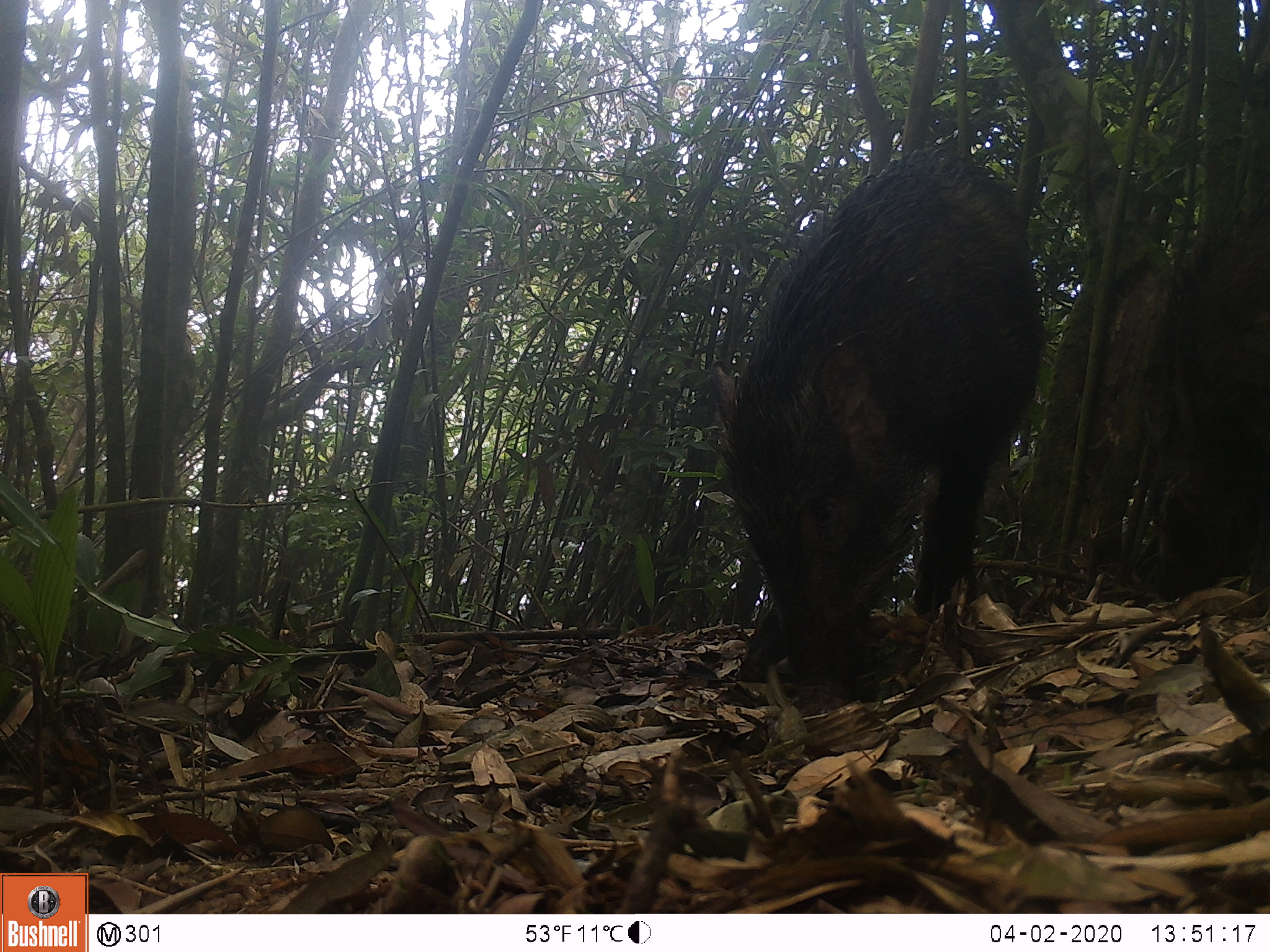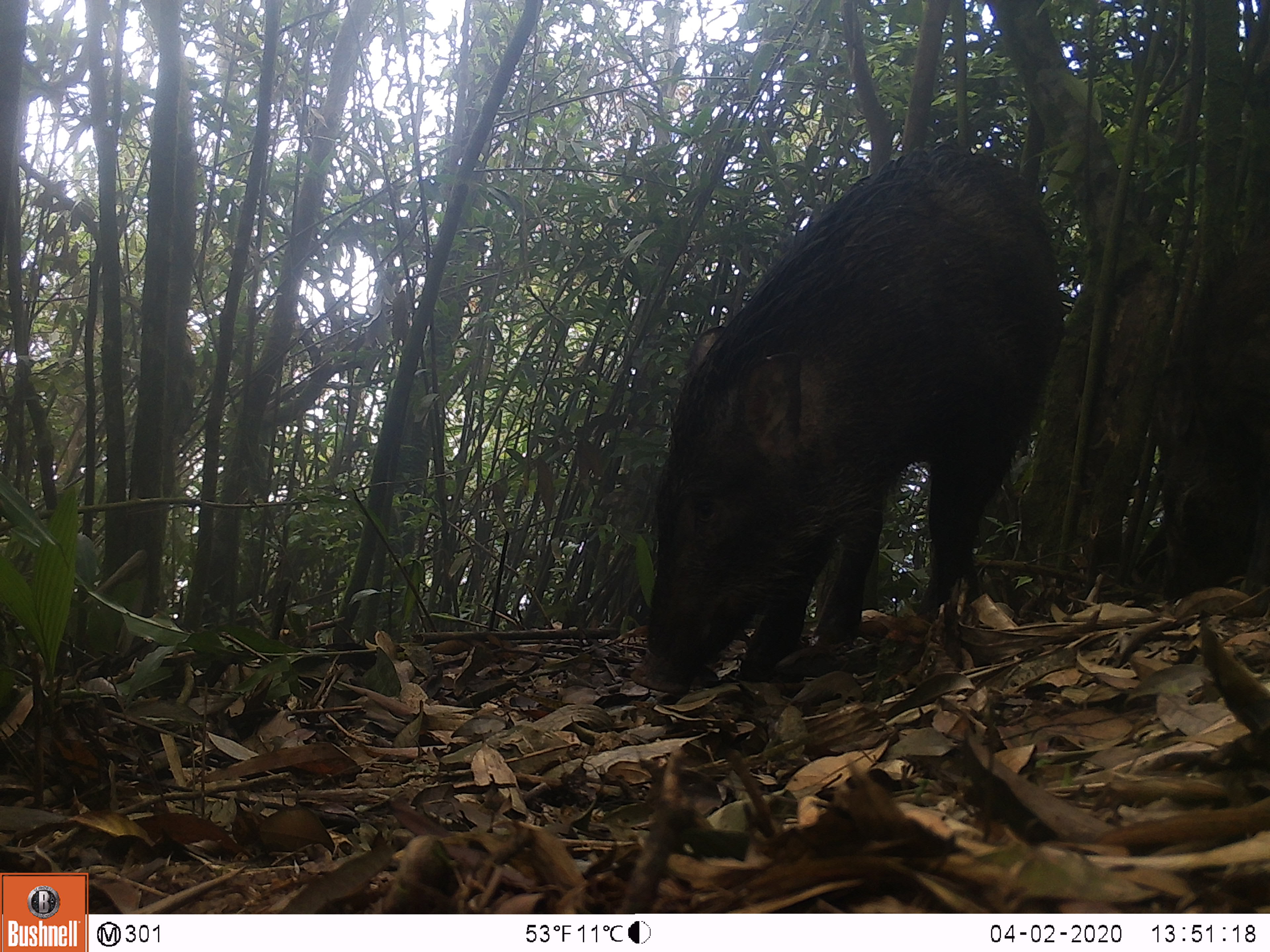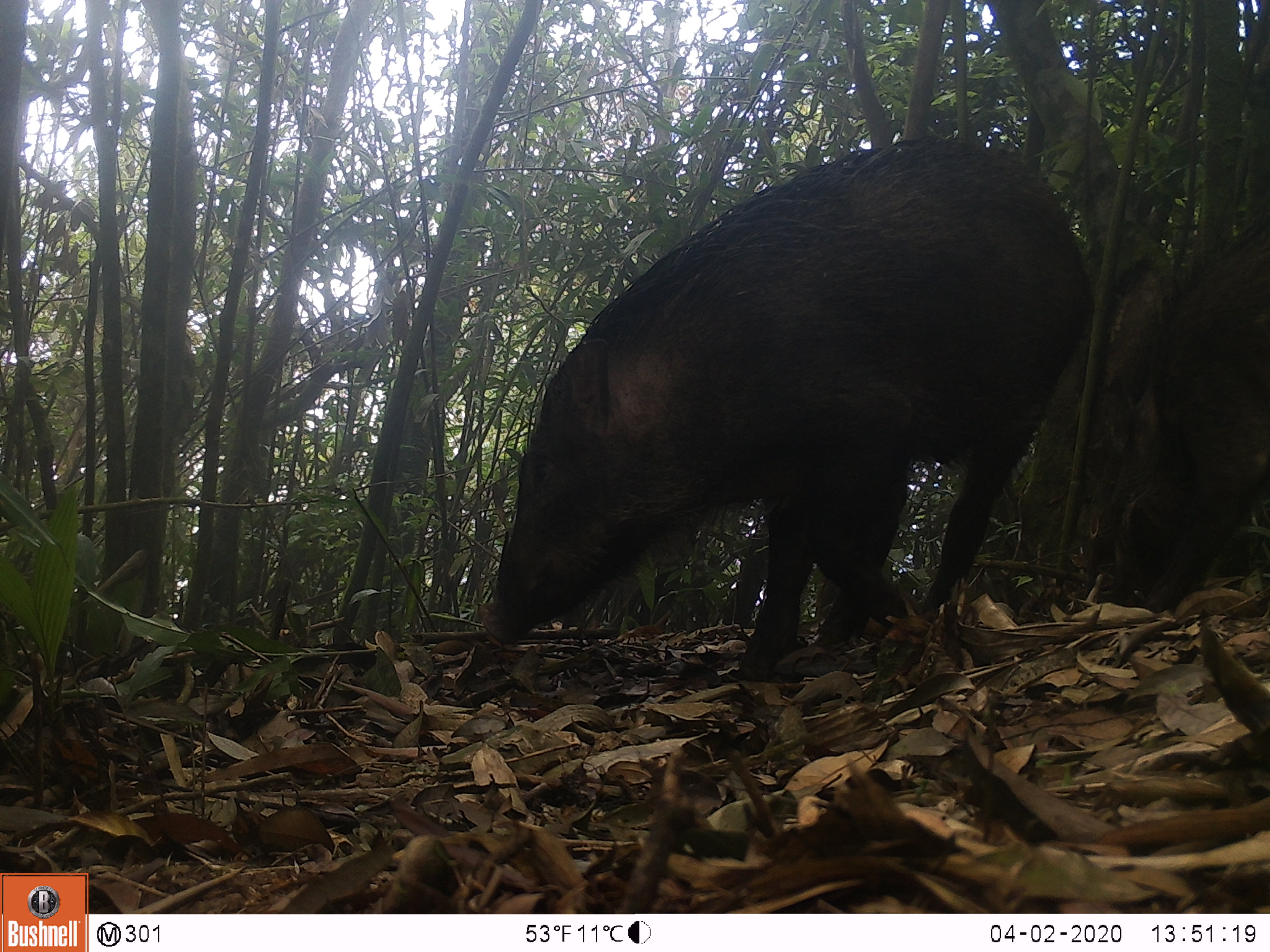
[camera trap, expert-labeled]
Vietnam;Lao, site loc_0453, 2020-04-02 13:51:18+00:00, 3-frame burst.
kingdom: Animalia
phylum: Chordata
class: Mammalia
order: Artiodactyla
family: Suidae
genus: Sus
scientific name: Sus scrofa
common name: eurasian wild pig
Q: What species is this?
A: Eurasian wild pig (Sus scrofa).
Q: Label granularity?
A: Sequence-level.